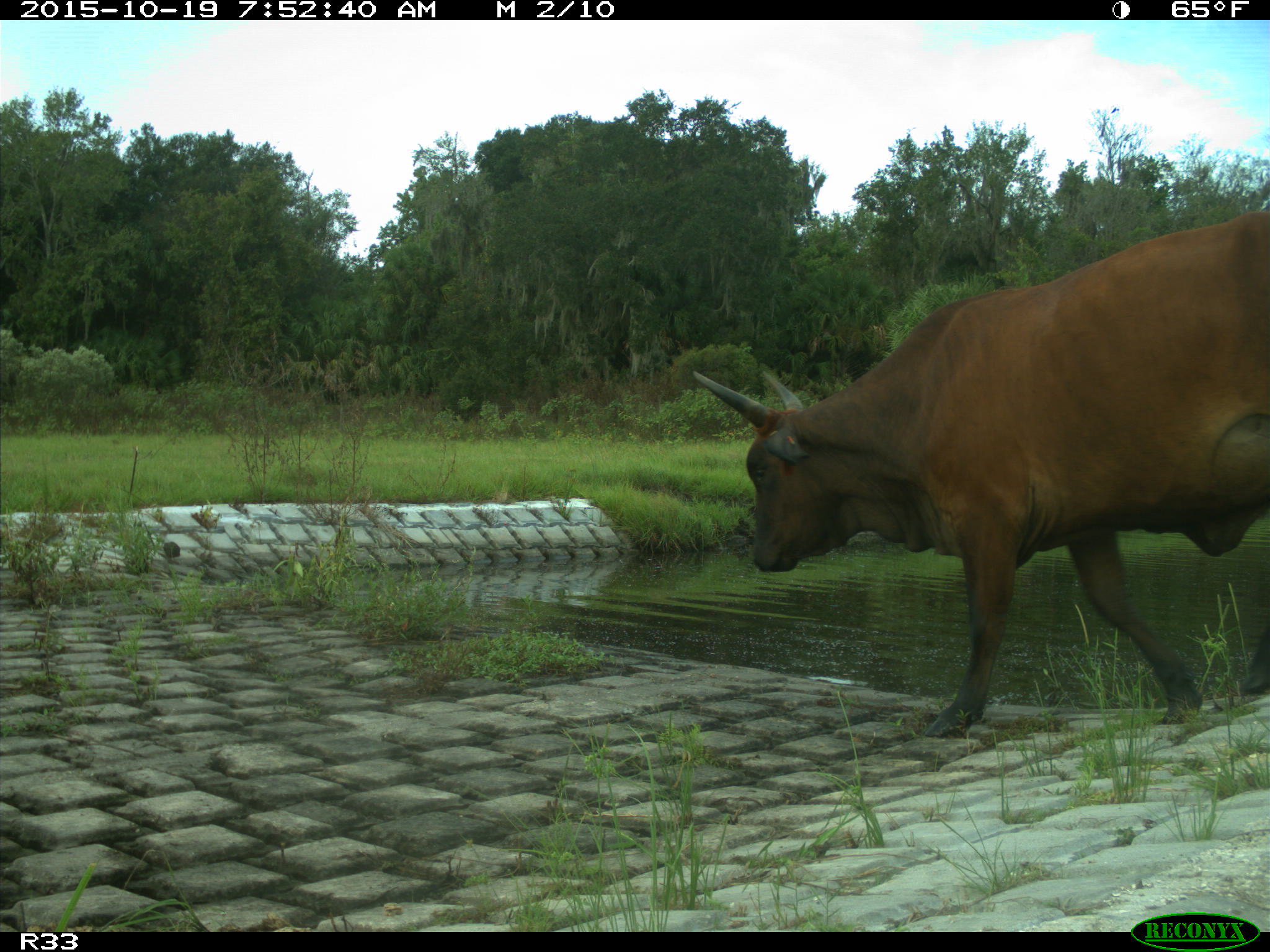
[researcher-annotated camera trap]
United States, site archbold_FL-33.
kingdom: Animalia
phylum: Chordata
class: Mammalia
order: Artiodactyla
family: Bovidae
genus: Bos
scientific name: Bos taurus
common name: domestic cow